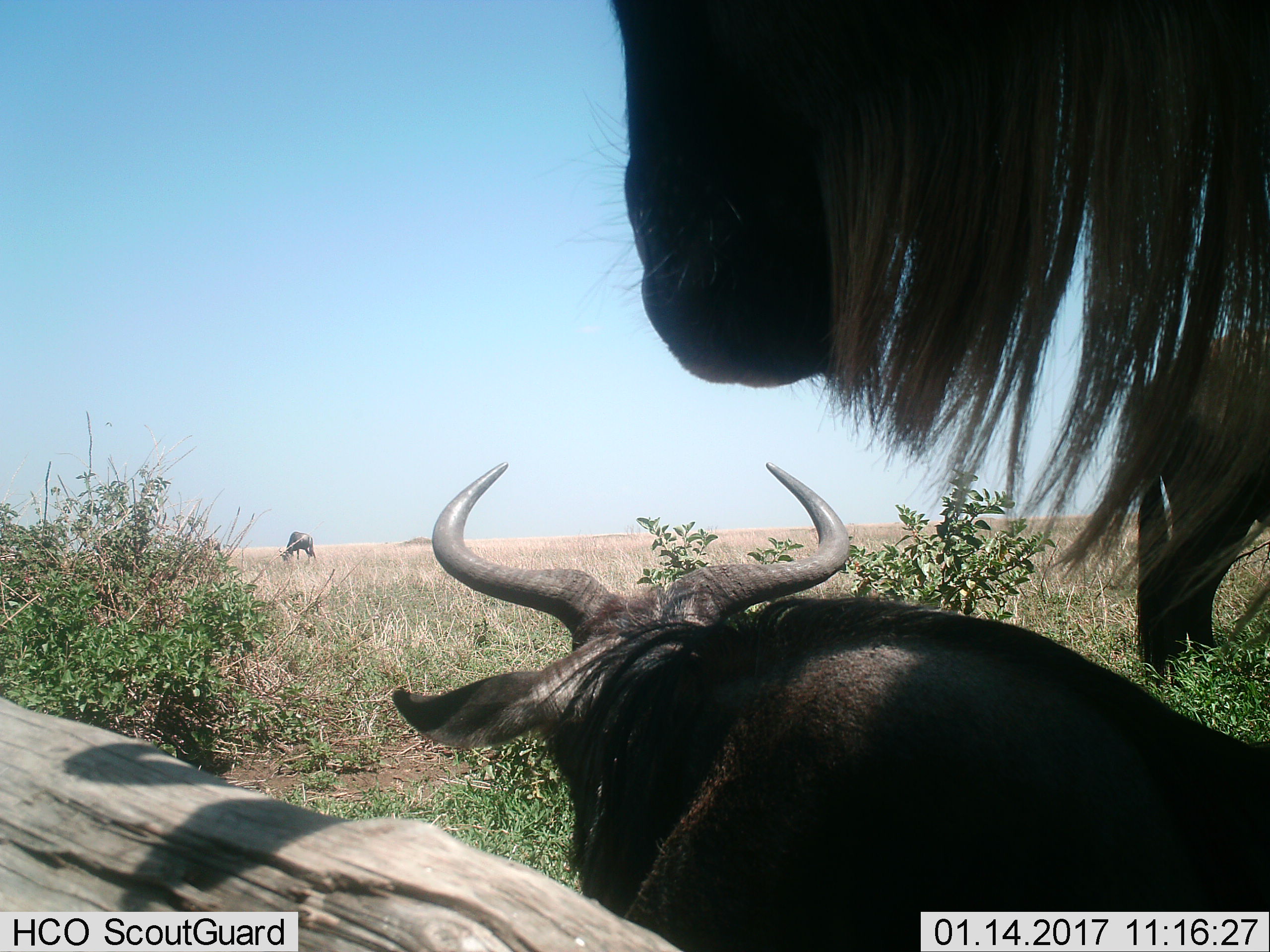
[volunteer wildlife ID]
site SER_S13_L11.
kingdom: Animalia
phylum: Chordata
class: Mammalia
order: Artiodactyla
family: Bovidae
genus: Connochaetes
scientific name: Connochaetes taurinus taurinus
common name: blue wildebeest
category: wildebeestblue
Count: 3.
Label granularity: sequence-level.